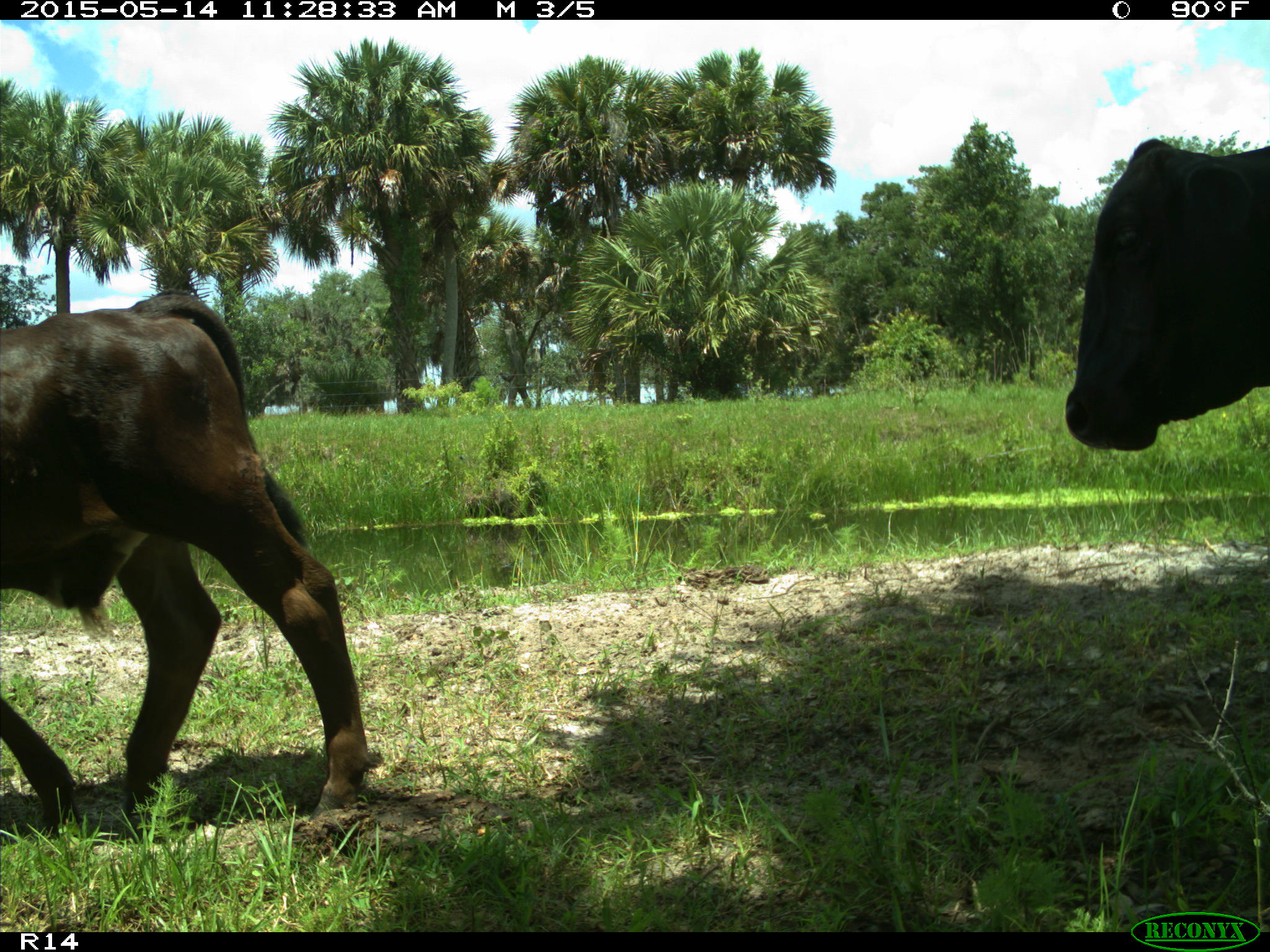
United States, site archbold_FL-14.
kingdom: Animalia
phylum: Chordata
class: Mammalia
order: Artiodactyla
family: Bovidae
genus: Bos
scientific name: Bos taurus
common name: domestic cow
Bos taurus (domestic cow).